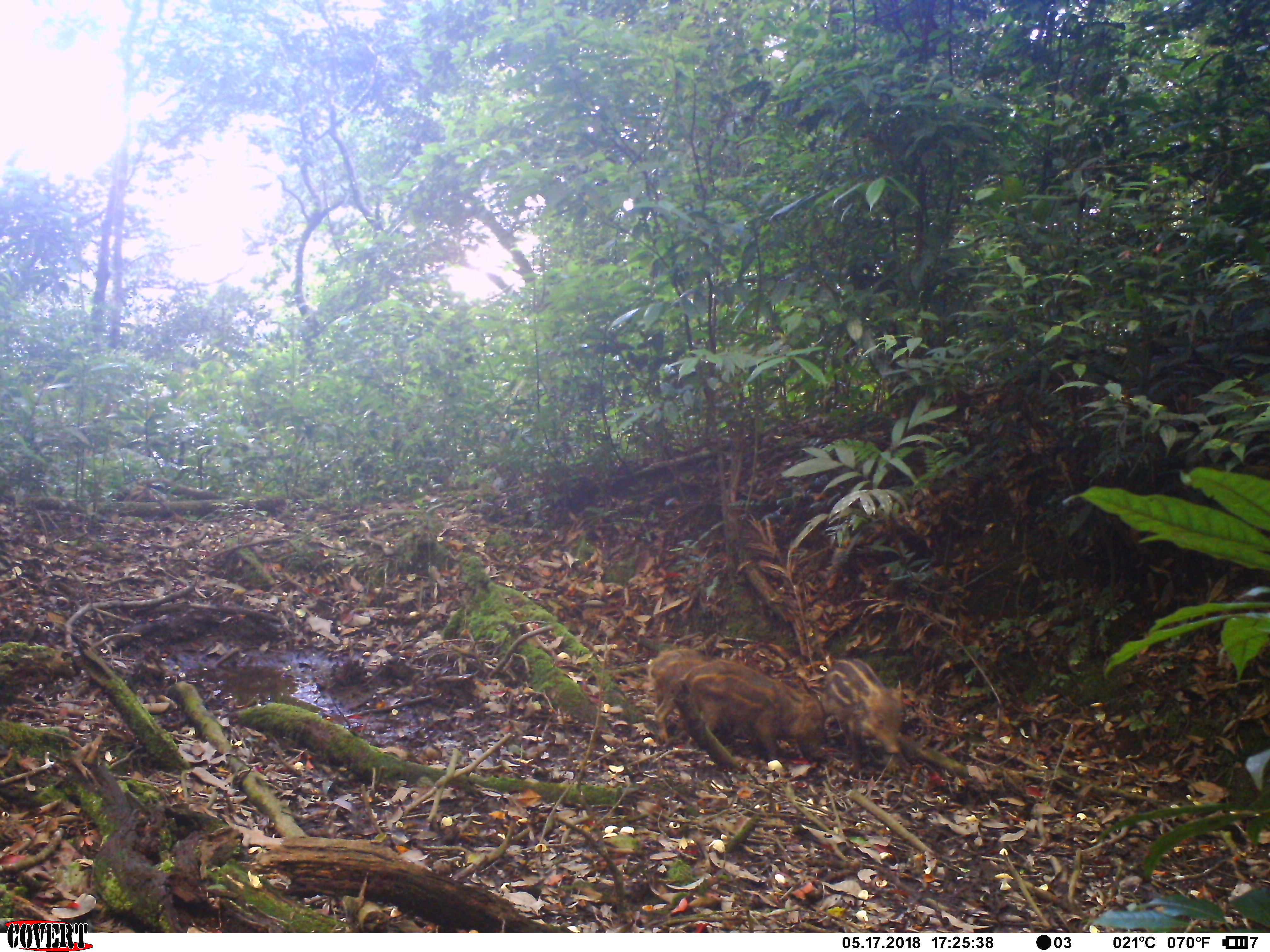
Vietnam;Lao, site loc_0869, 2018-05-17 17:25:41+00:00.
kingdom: Animalia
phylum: Chordata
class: Mammalia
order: Artiodactyla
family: Suidae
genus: Sus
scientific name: Sus scrofa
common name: eurasian wild pig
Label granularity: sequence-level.